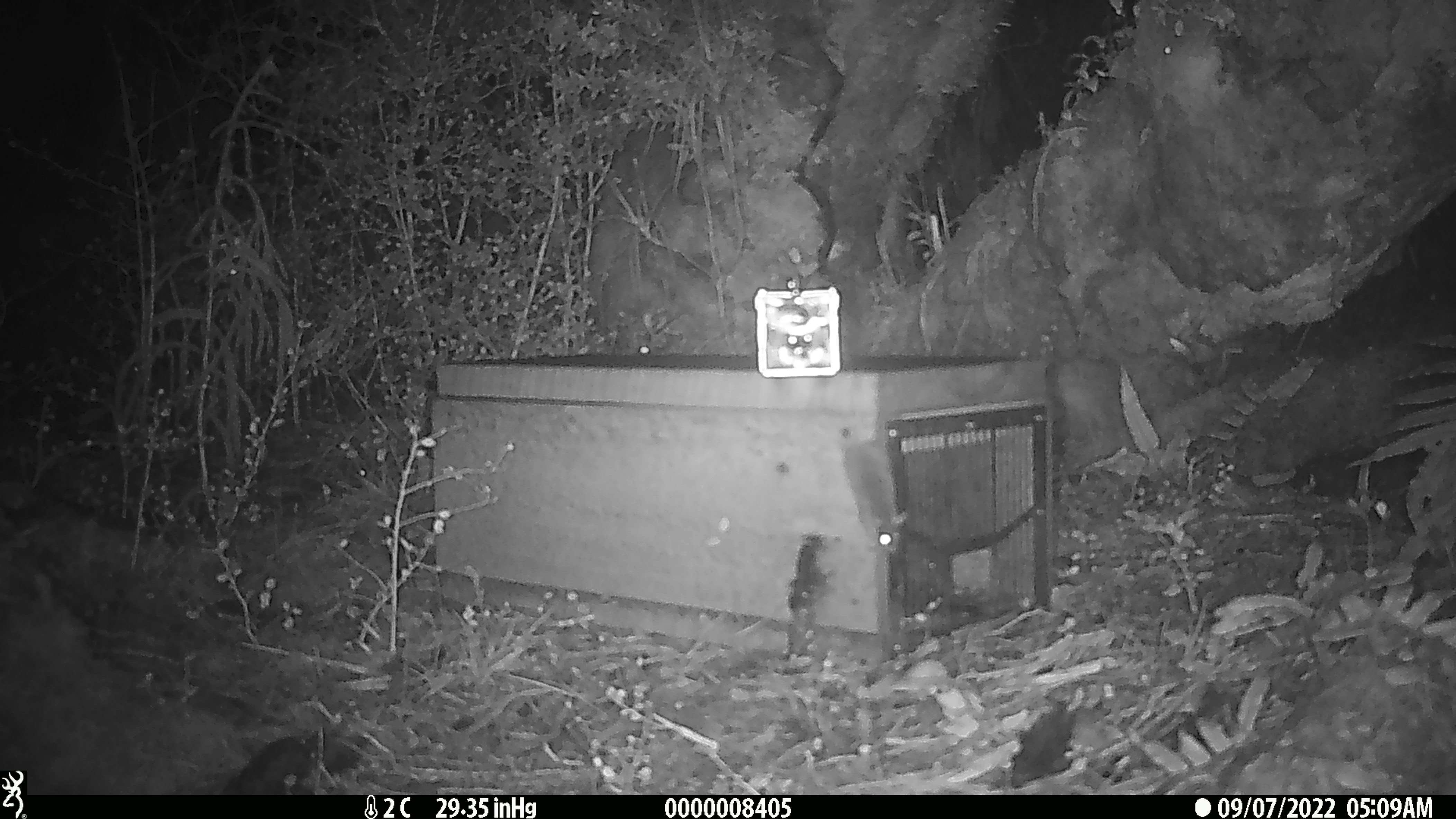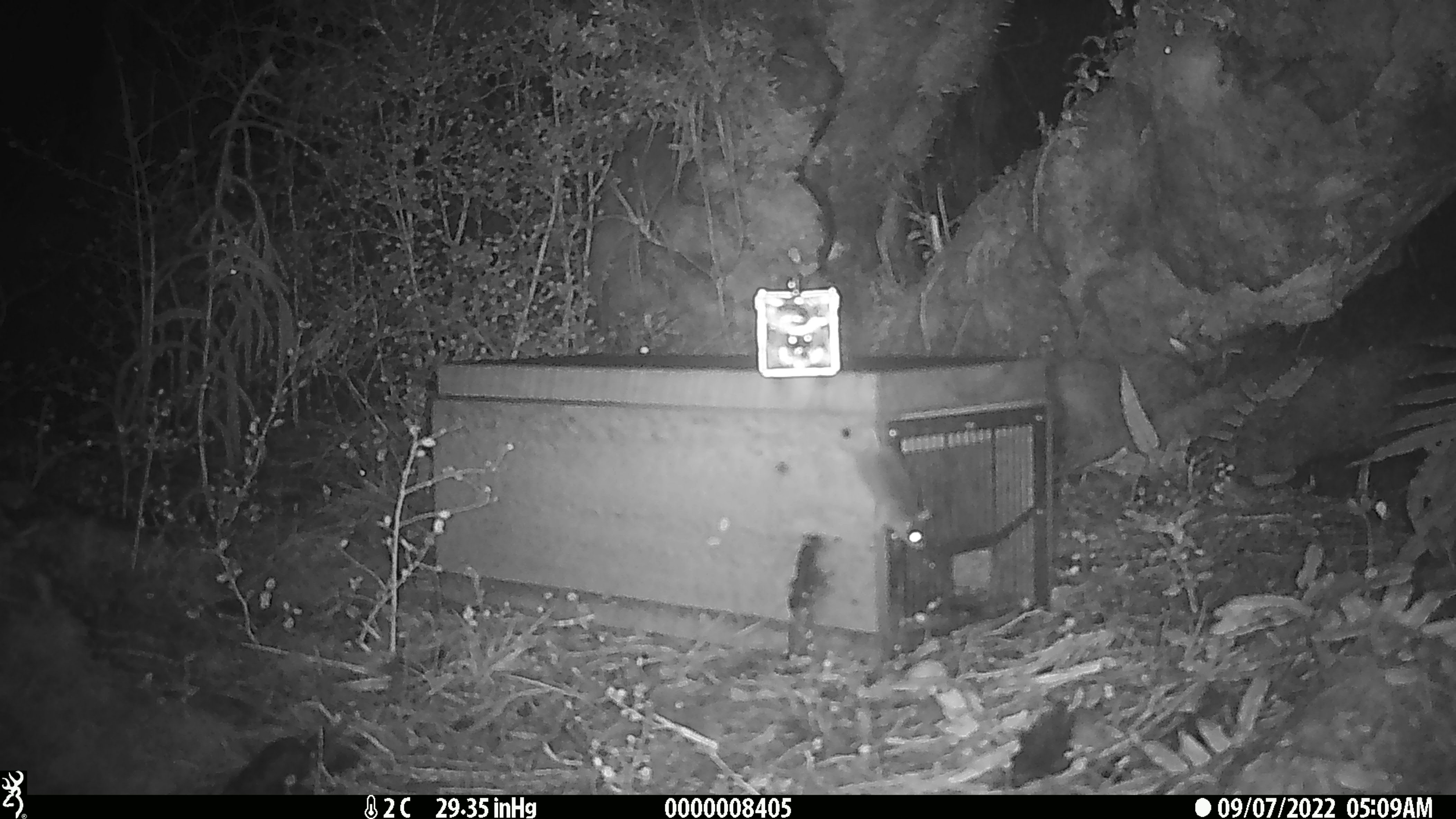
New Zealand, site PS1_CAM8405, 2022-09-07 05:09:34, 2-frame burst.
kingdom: Animalia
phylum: Chordata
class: Mammalia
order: Rodentia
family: Muridae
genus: Mus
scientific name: Mus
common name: mouse